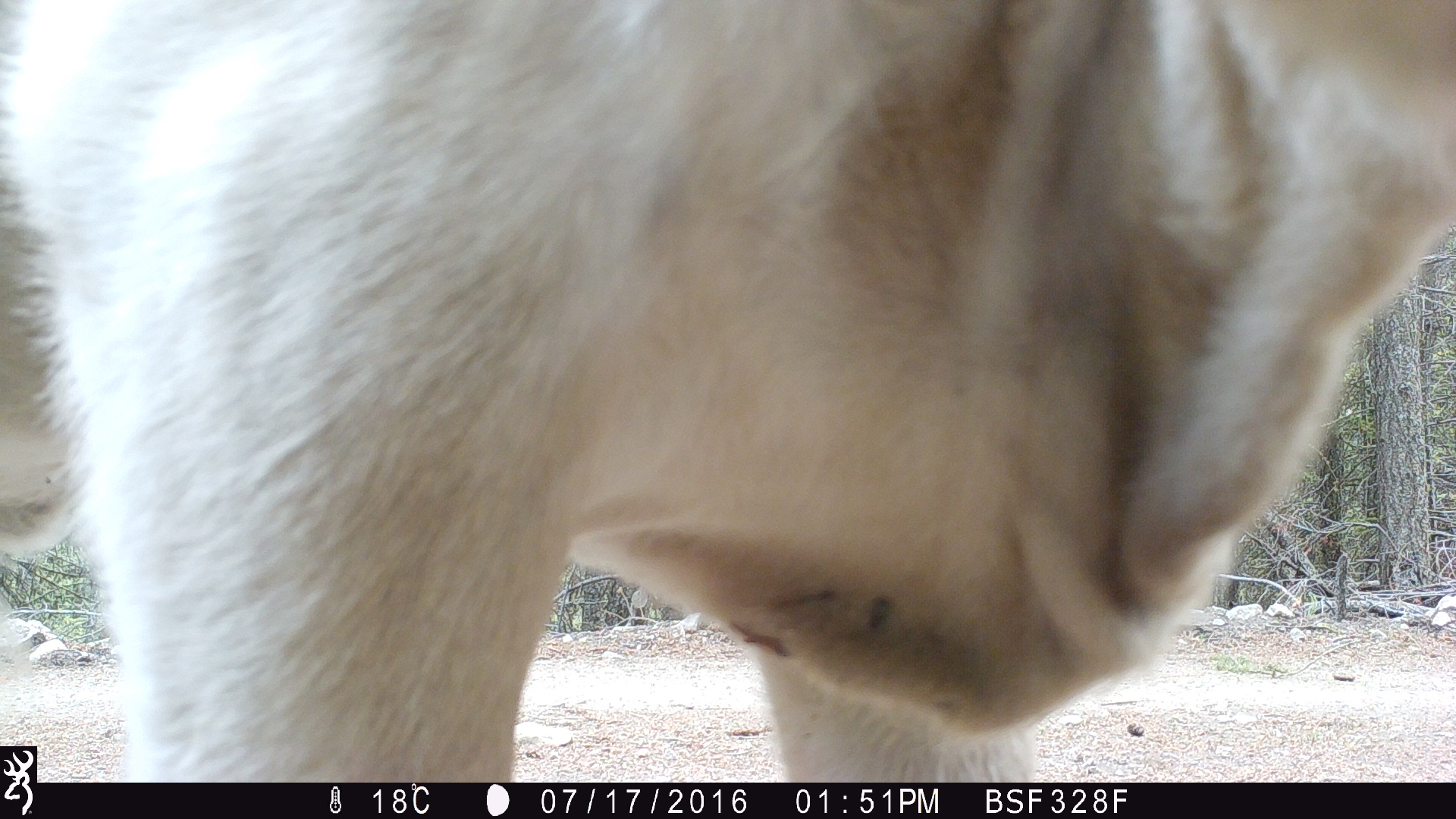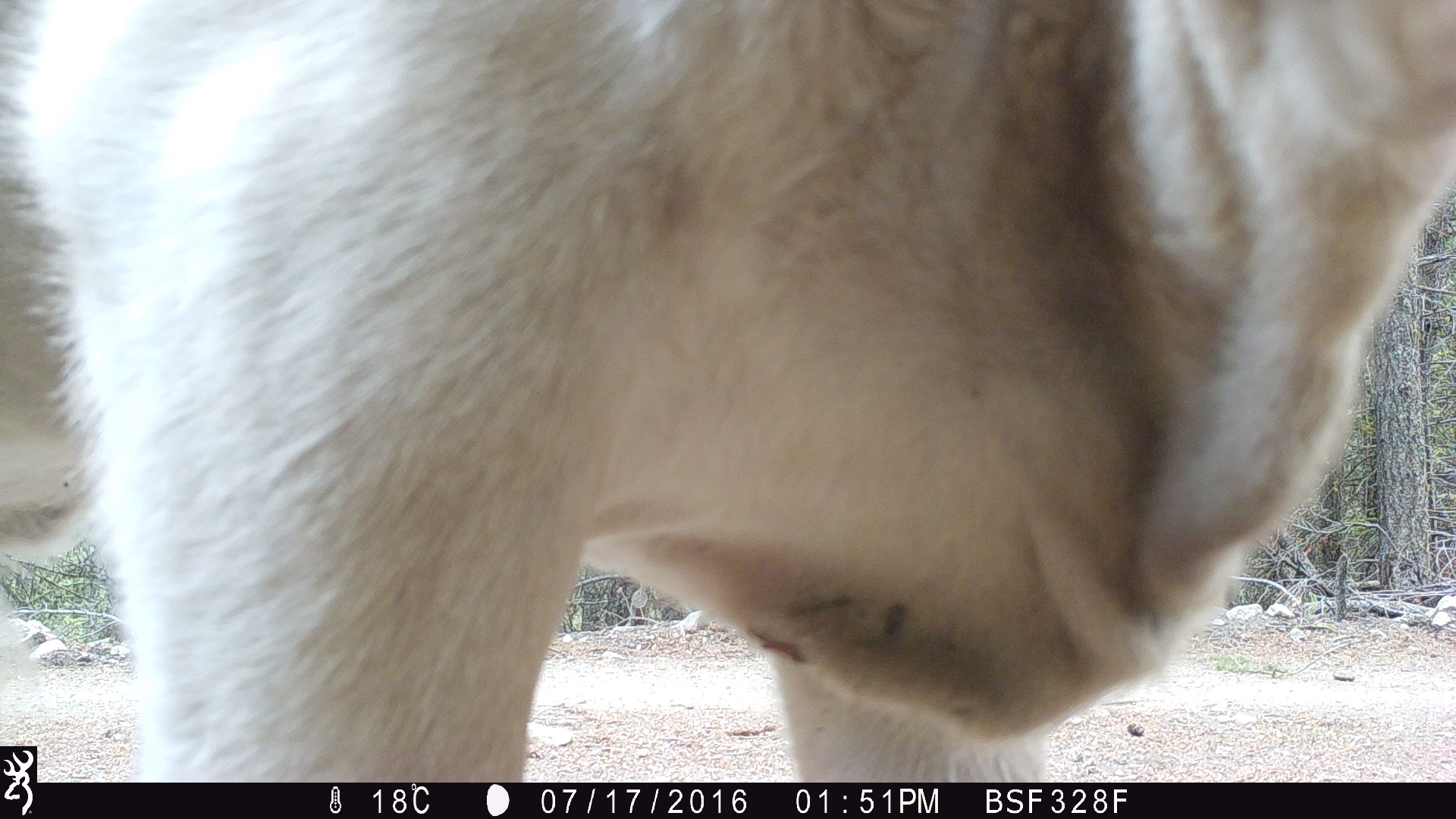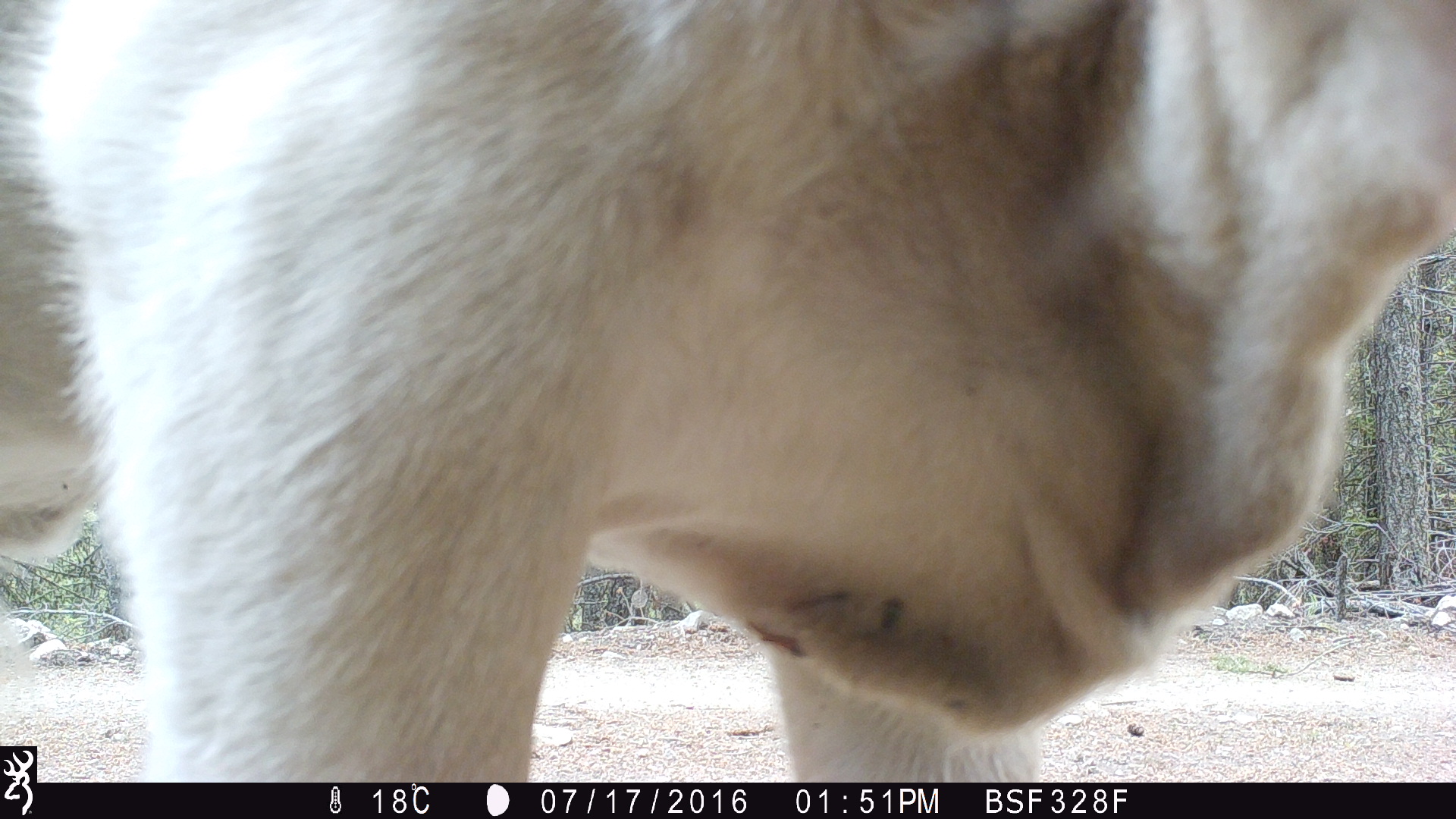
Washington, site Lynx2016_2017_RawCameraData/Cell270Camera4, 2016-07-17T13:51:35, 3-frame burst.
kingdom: Animalia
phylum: Chordata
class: Mammalia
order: Artiodactyla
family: Bovidae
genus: Bos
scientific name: Bos taurus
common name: domestic cattle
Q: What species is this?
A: Domestic cattle (Bos taurus).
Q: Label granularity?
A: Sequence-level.